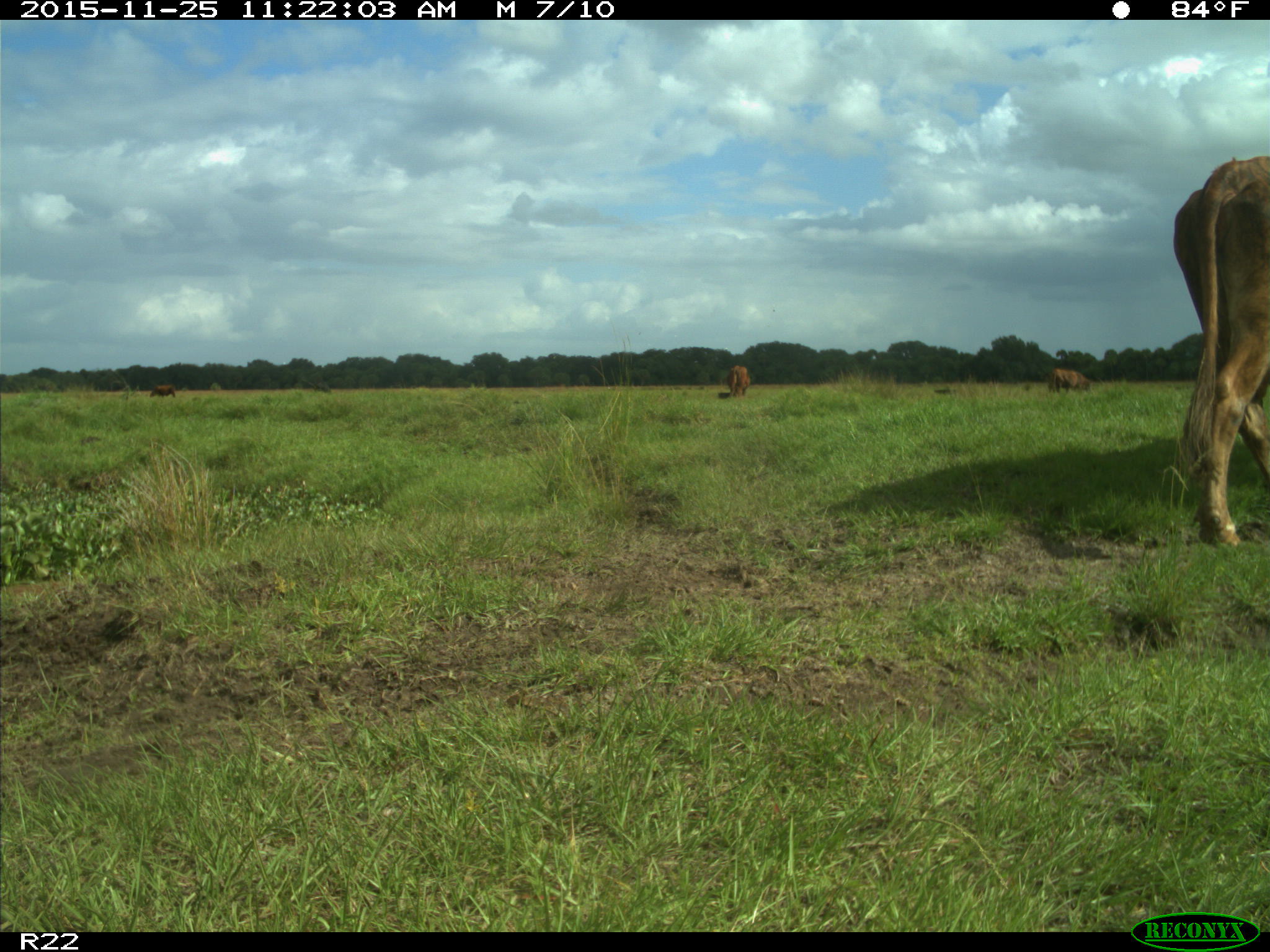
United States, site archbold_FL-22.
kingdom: Animalia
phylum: Chordata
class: Mammalia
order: Artiodactyla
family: Bovidae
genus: Bos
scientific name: Bos taurus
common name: domestic cow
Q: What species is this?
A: Bos taurus (domestic cow).